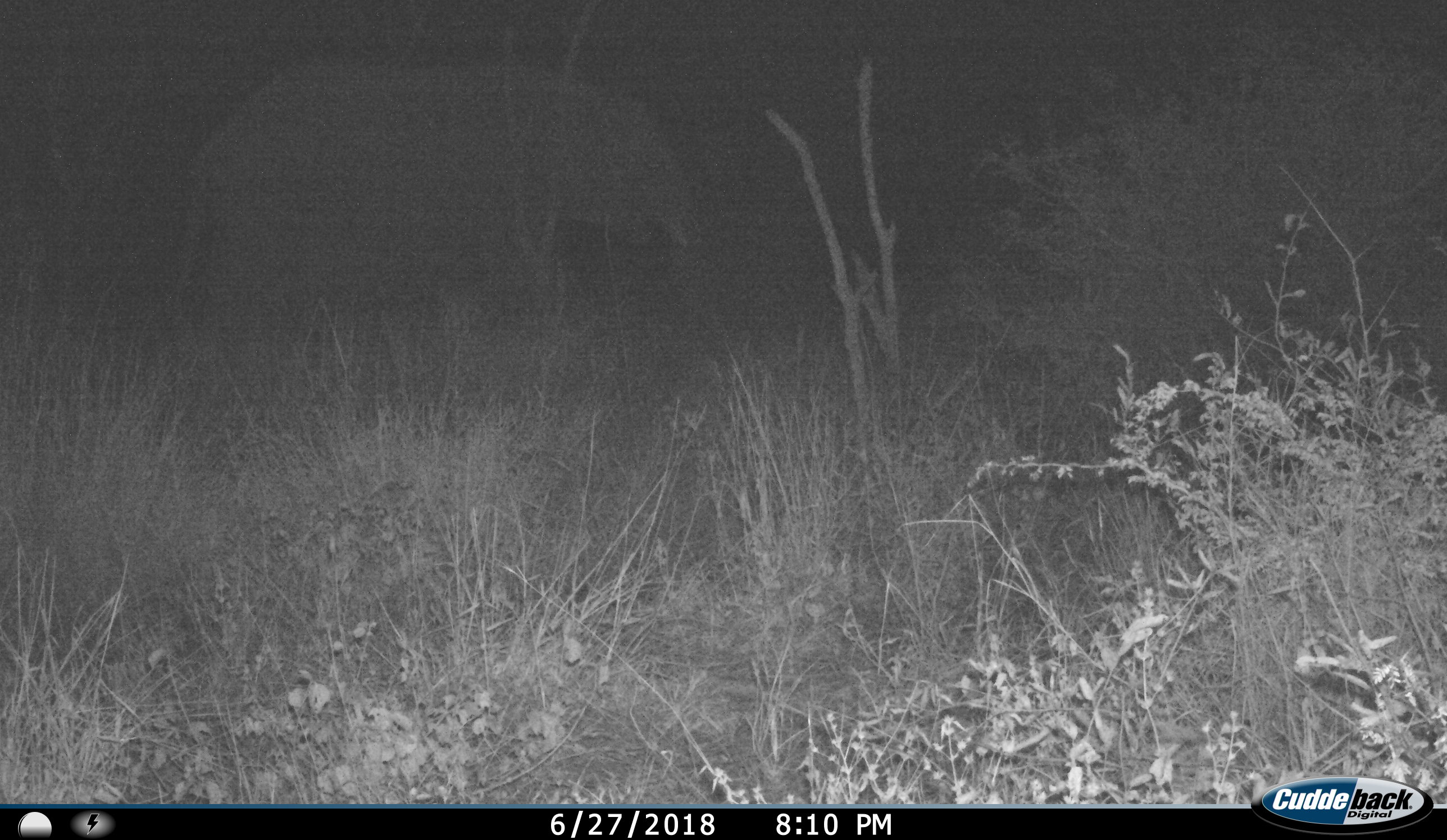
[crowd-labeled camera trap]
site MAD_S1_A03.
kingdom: Animalia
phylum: Chordata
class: Mammalia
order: Proboscidea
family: Elephantidae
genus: Loxodonta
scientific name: Loxodonta africana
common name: african bush elephant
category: elephant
Elephant (african bush elephant) (Loxodonta africana), count 1. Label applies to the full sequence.